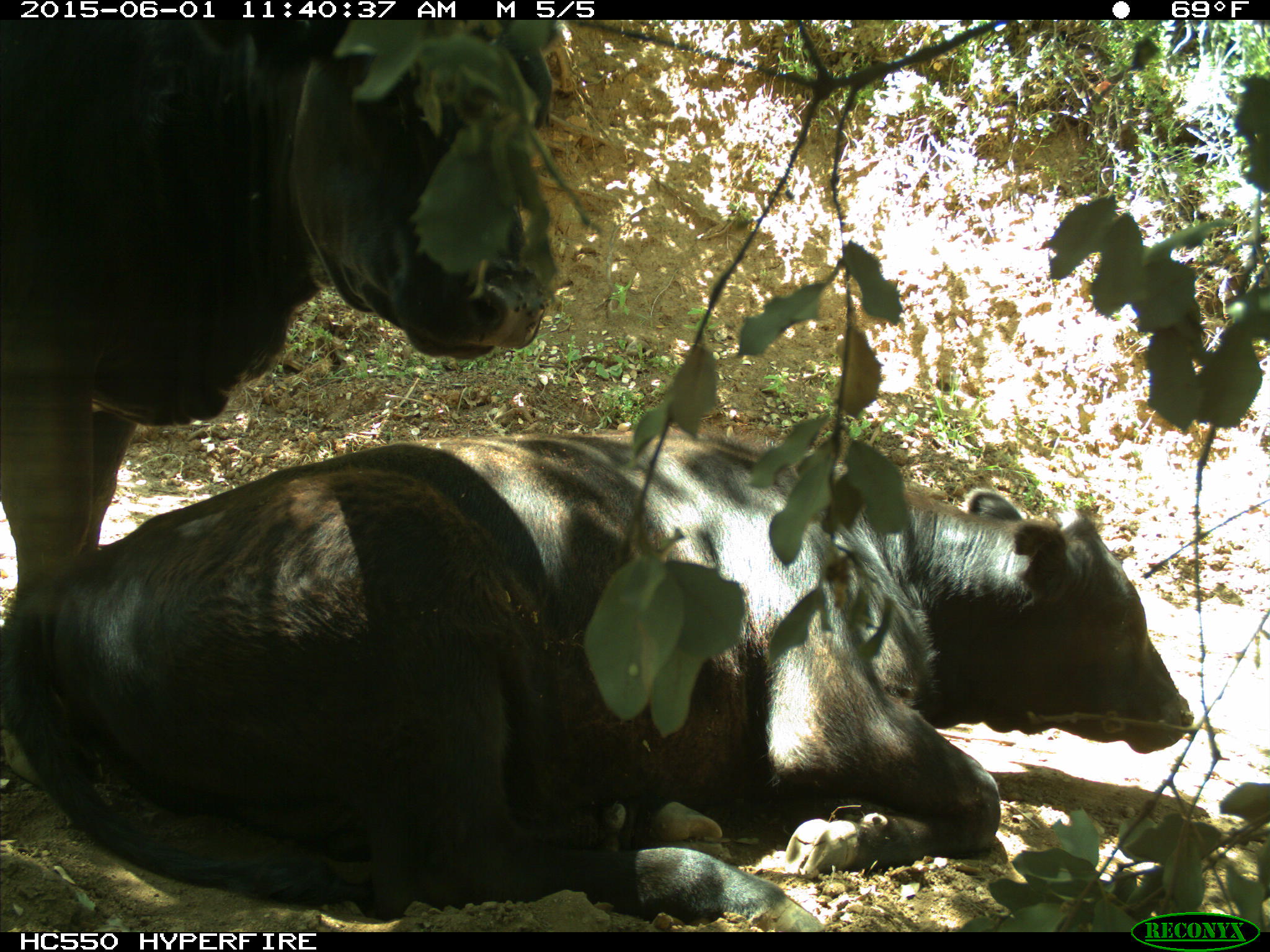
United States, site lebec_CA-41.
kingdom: Animalia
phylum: Chordata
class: Mammalia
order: Artiodactyla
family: Bovidae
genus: Bos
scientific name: Bos taurus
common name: domestic cow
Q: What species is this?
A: Bos taurus (domestic cow).